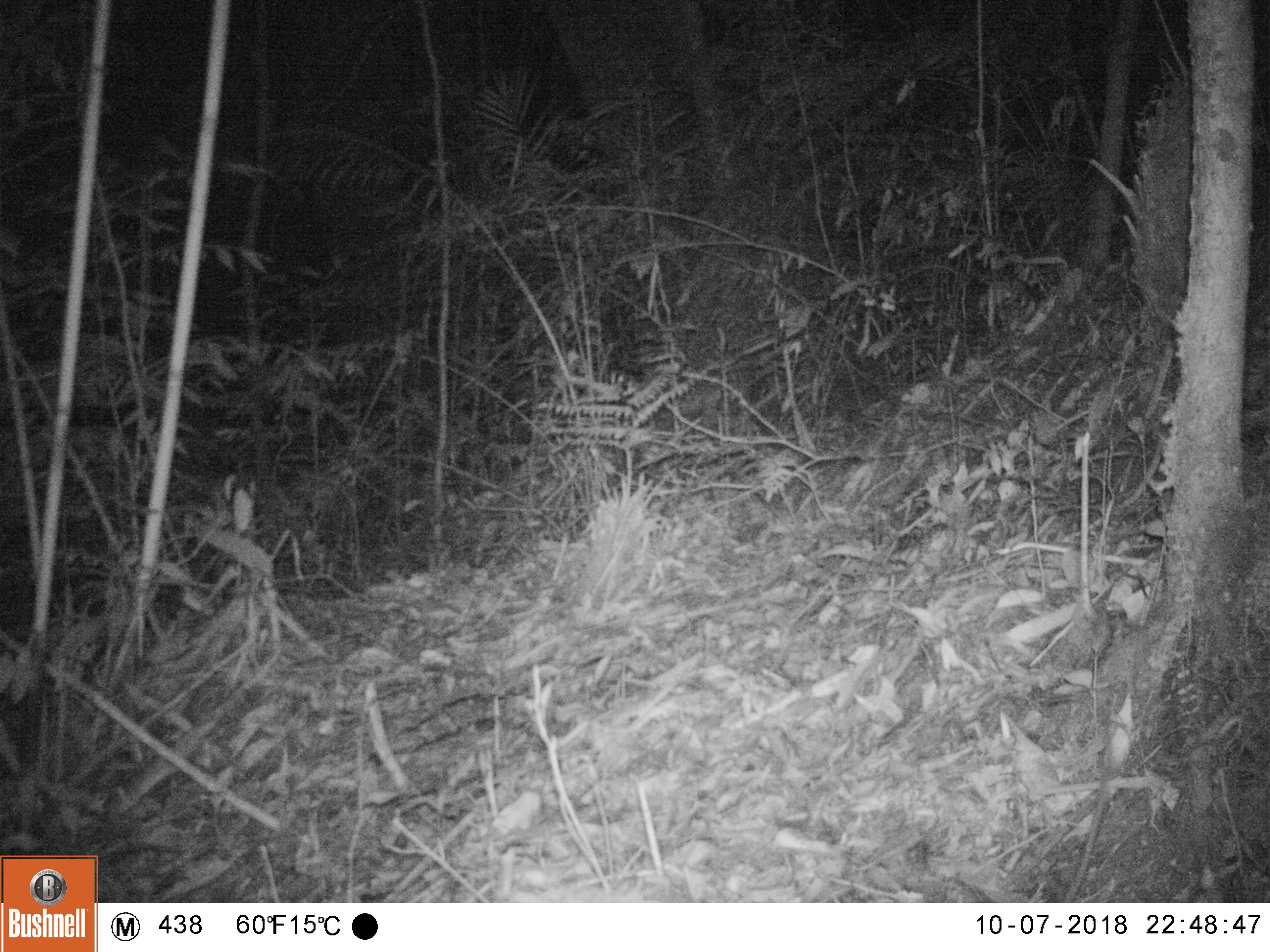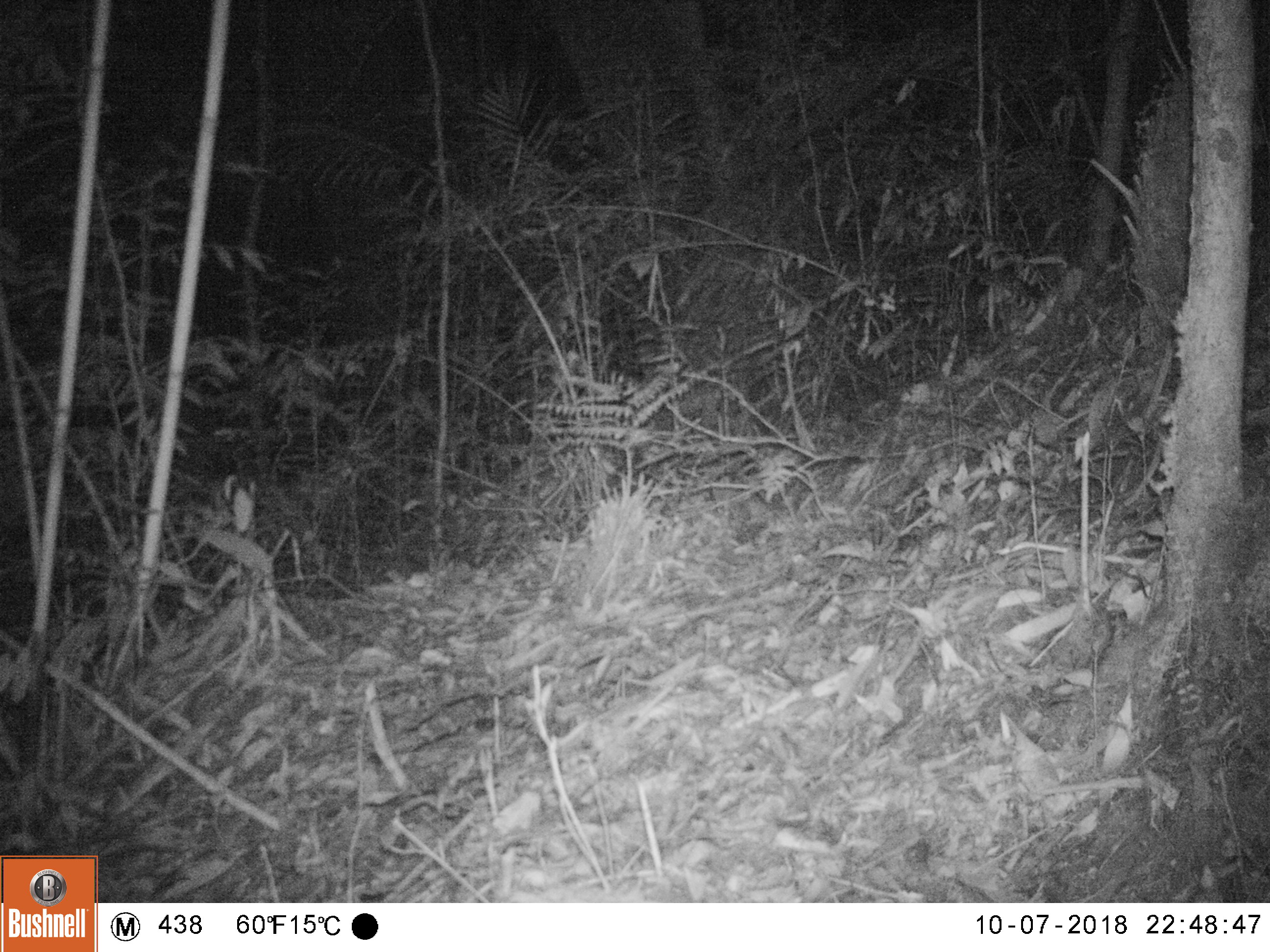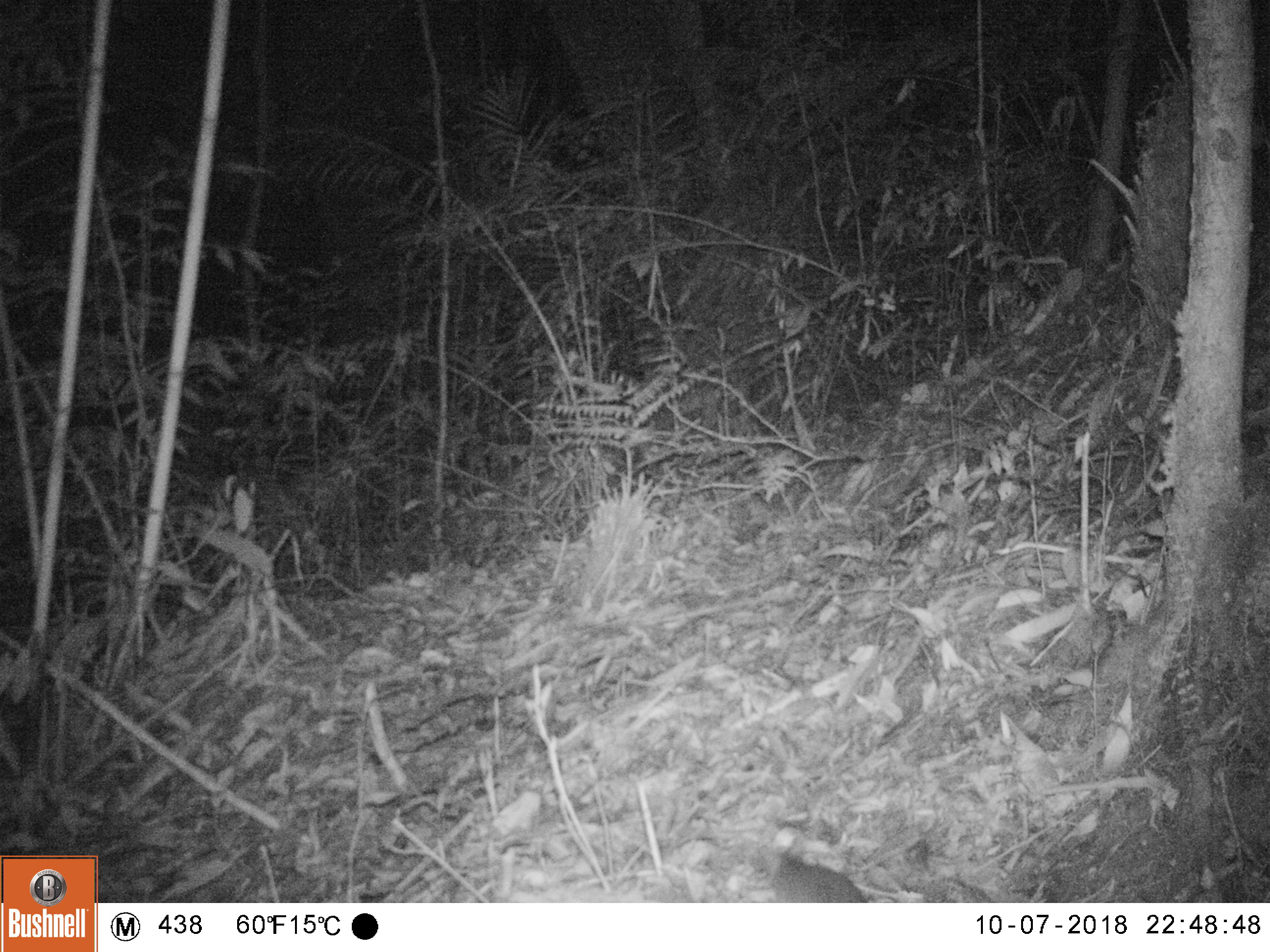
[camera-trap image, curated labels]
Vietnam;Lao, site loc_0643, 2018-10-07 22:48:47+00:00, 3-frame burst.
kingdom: Animalia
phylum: Chordata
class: Mammalia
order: Rodentia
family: Muridae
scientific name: Muridae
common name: old-world mice and rats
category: unidentified murid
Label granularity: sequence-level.